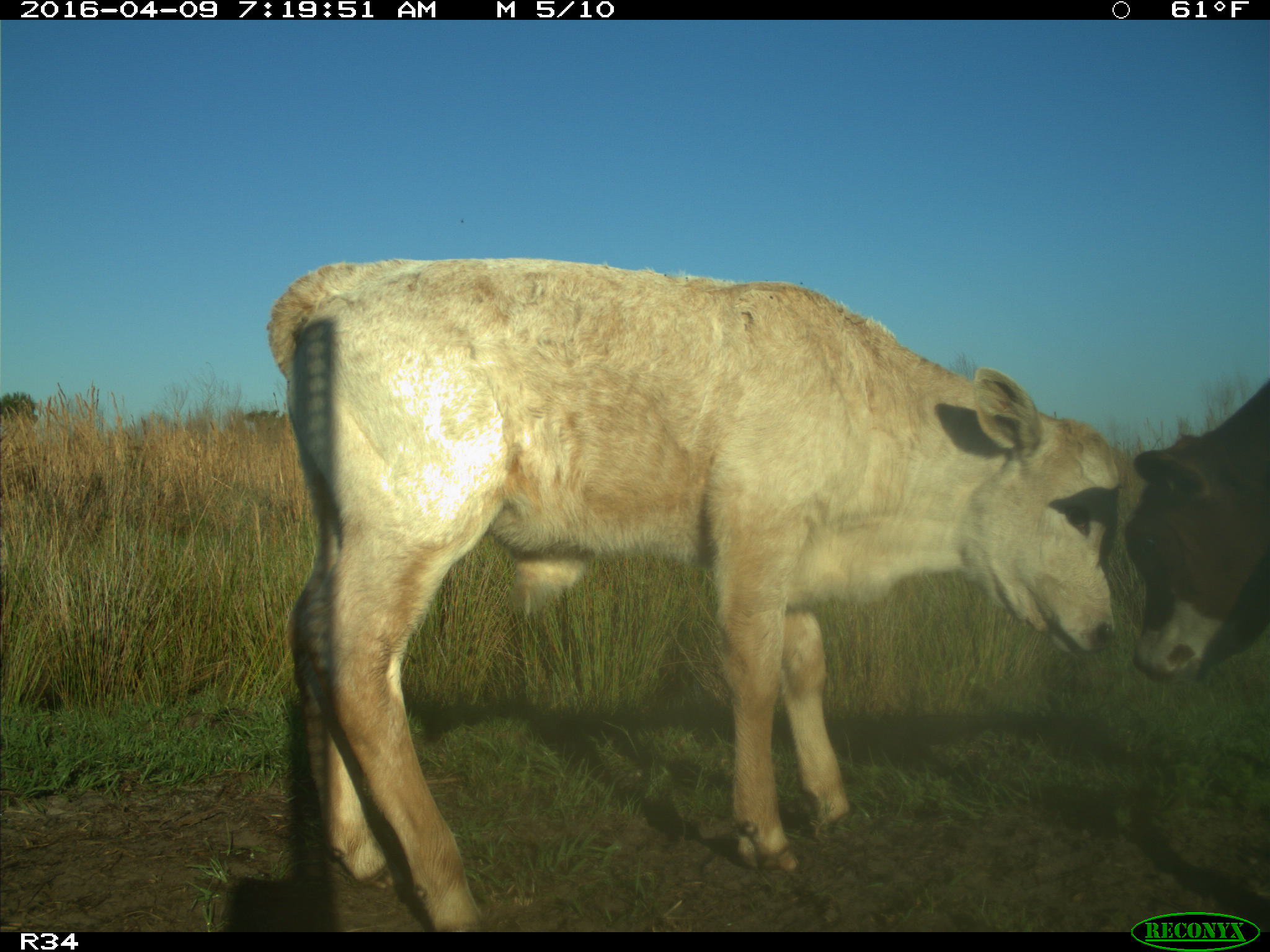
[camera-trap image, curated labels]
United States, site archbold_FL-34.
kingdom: Animalia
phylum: Chordata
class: Mammalia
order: Artiodactyla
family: Bovidae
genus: Bos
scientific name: Bos taurus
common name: domestic cow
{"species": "Bos taurus (domestic cow)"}